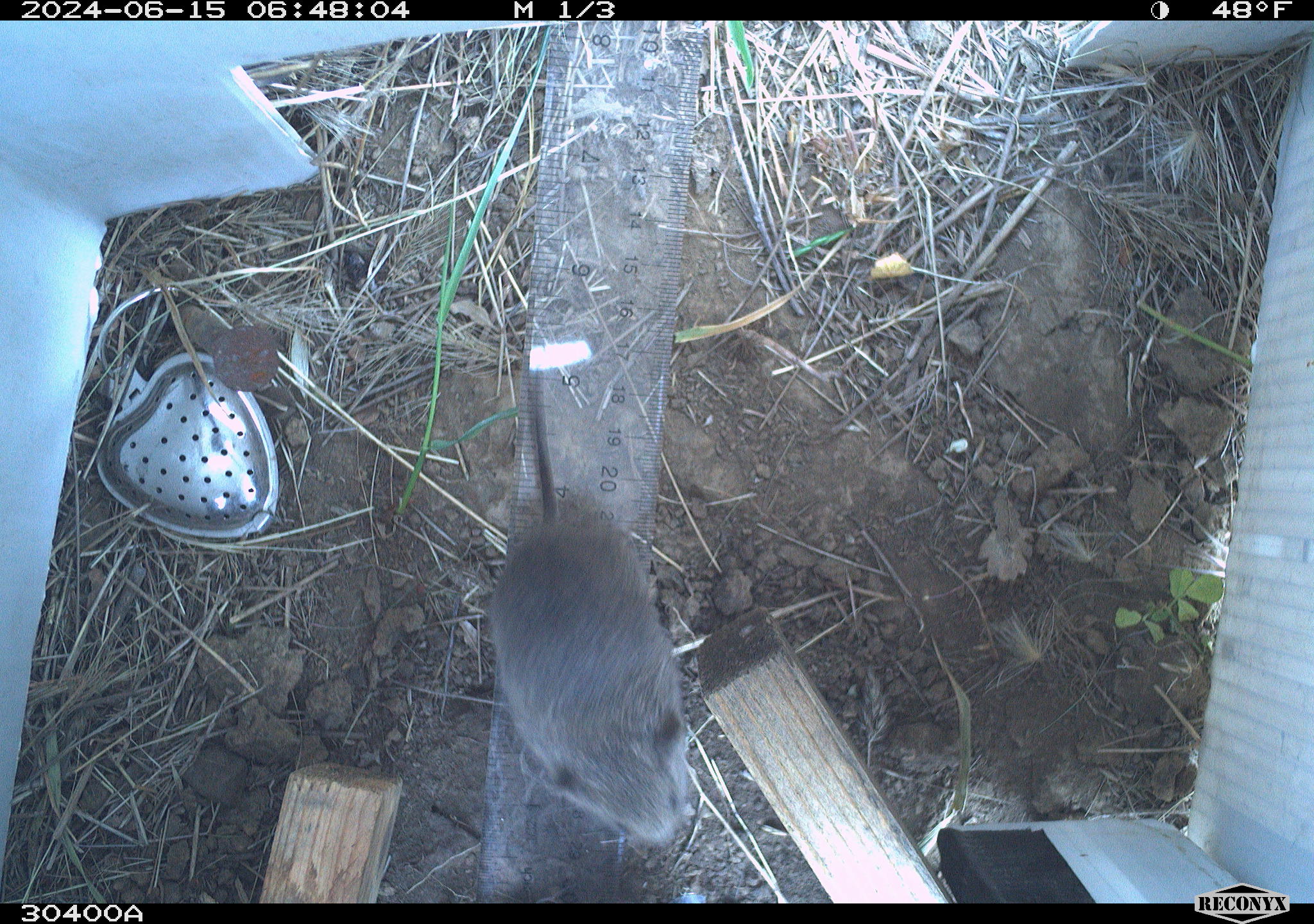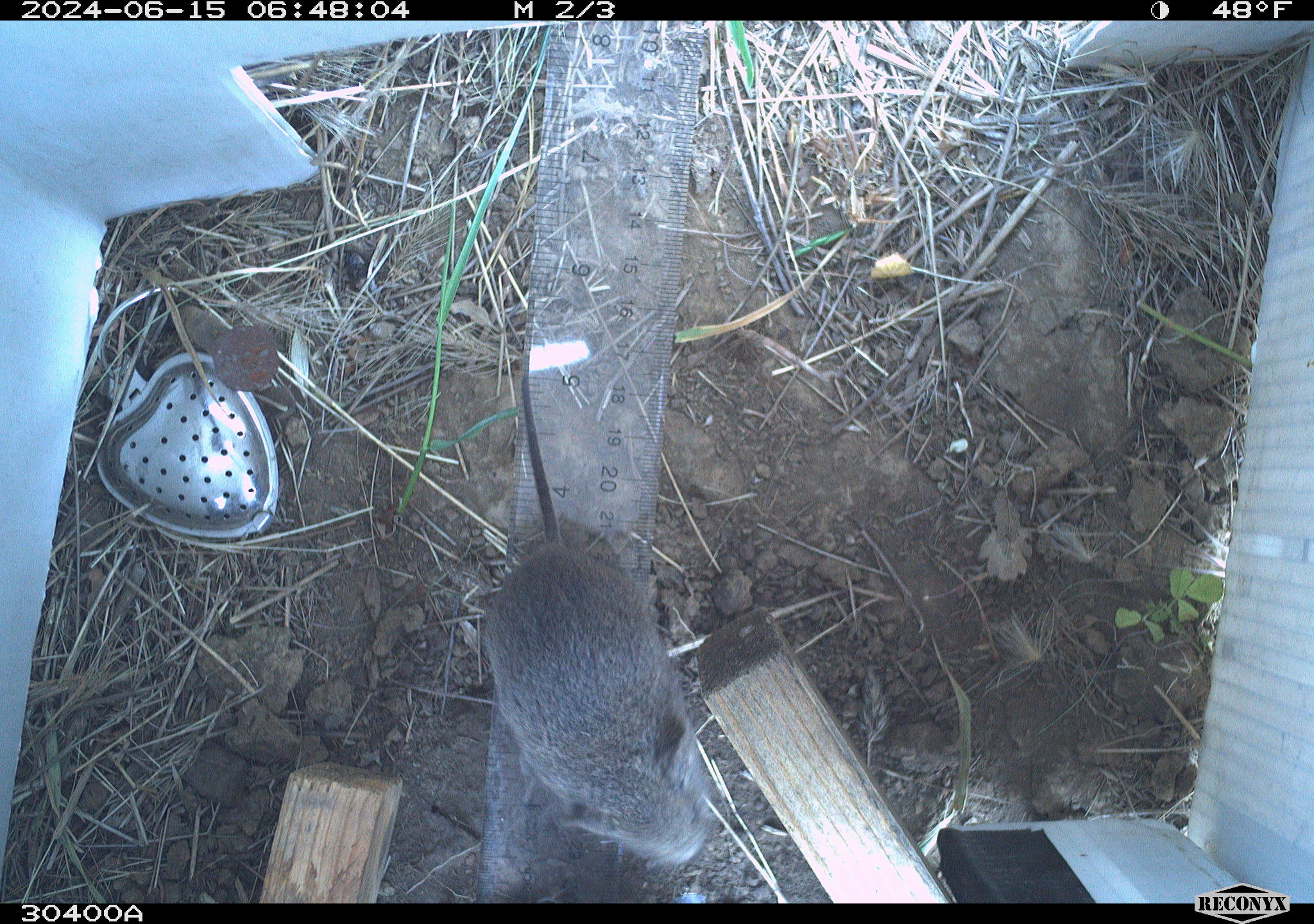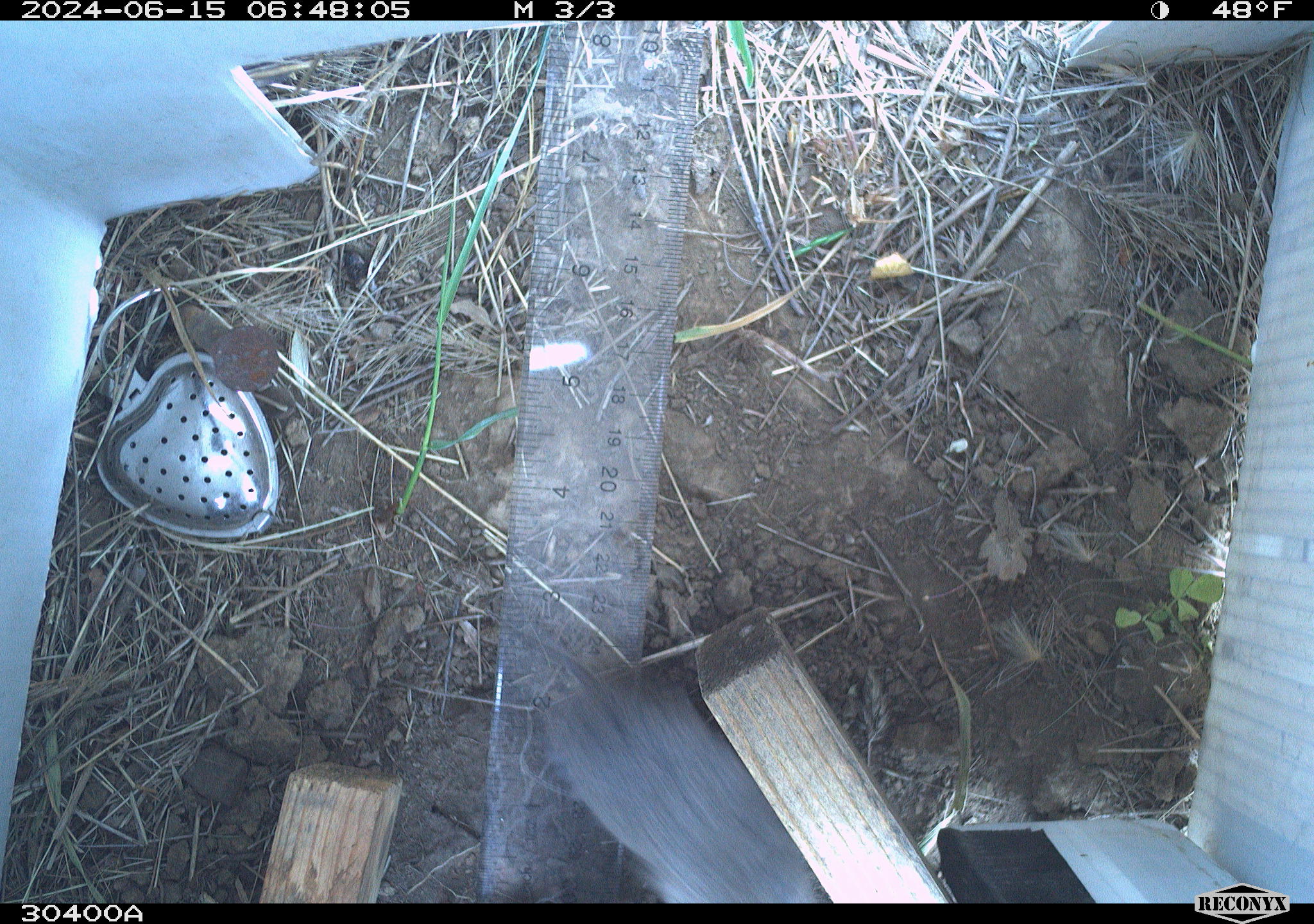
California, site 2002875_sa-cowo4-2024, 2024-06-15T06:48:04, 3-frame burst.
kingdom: Animalia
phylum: Chordata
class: Mammalia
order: Rodentia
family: Cricetidae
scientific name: Arvicolinae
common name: voles, lemmings, and muskrats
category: arvicolinae subfamily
Arvicolinae subfamily (voles, lemmings, and muskrats) (Arvicolinae).